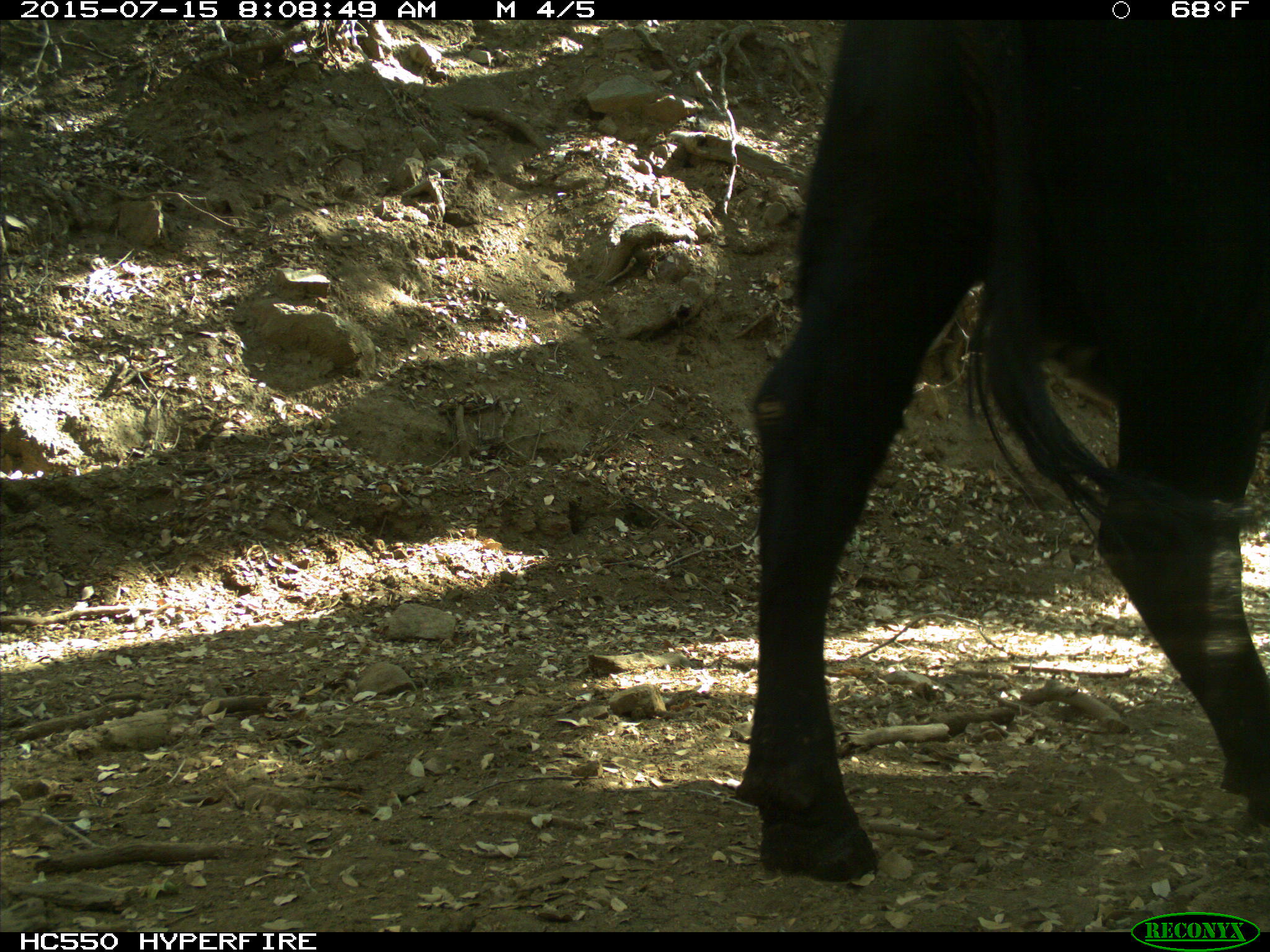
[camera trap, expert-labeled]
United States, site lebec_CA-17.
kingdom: Animalia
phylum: Chordata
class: Mammalia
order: Artiodactyla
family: Bovidae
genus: Bos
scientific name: Bos taurus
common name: domestic cow